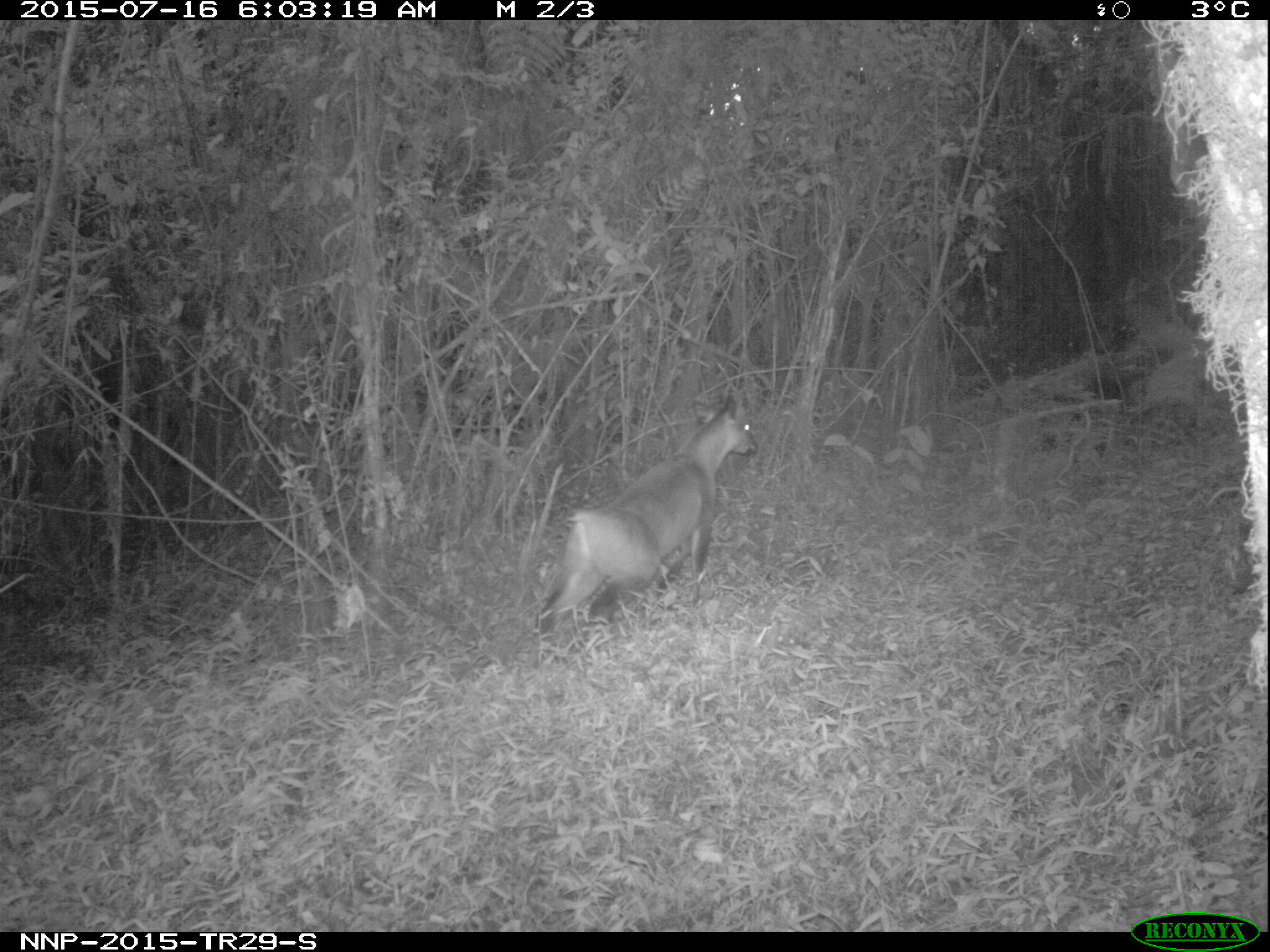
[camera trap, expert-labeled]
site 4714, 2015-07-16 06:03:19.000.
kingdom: Animalia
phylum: Chordata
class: Mammalia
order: Artiodactyla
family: Bovidae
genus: Cephalophus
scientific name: Cephalophus nigrifrons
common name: black-fronted duiker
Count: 1.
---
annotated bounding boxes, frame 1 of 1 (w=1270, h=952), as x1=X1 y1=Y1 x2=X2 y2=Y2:
cephalophus nigrifrons: x1=532 y1=390 x2=758 y2=635